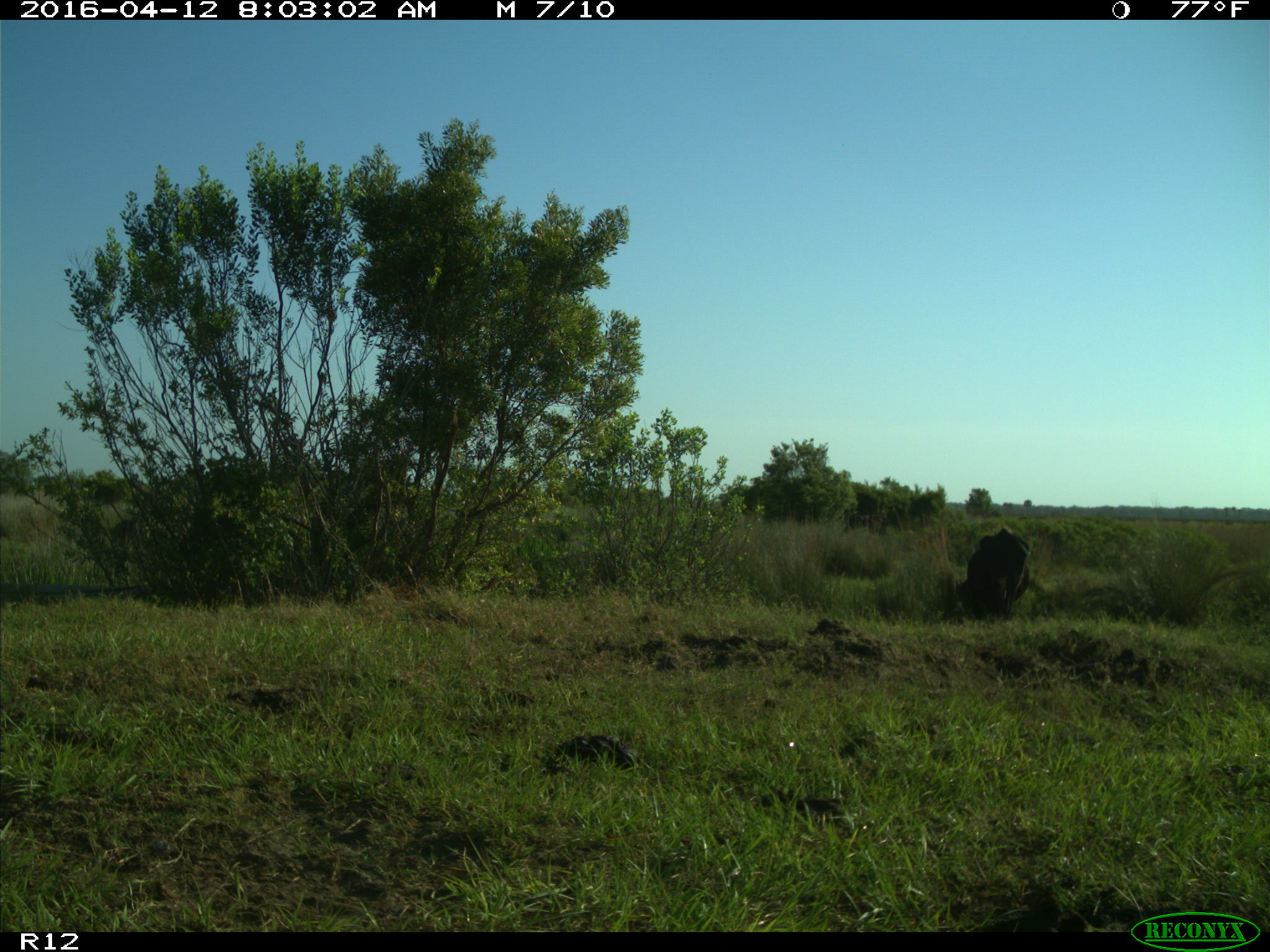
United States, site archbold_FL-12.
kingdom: Animalia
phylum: Chordata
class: Mammalia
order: Artiodactyla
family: Bovidae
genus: Bos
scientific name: Bos taurus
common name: domestic cow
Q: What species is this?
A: Bos taurus (domestic cow).